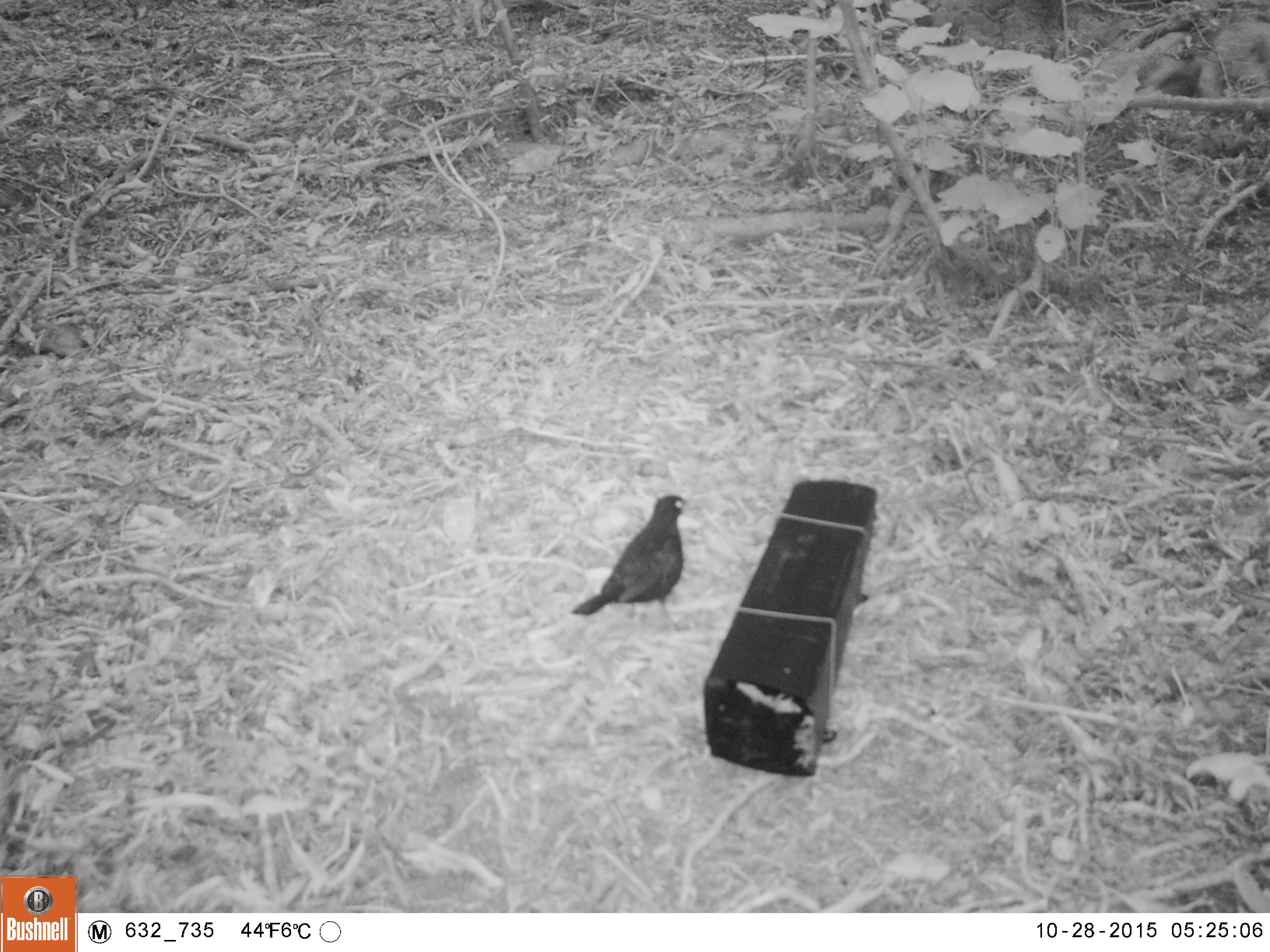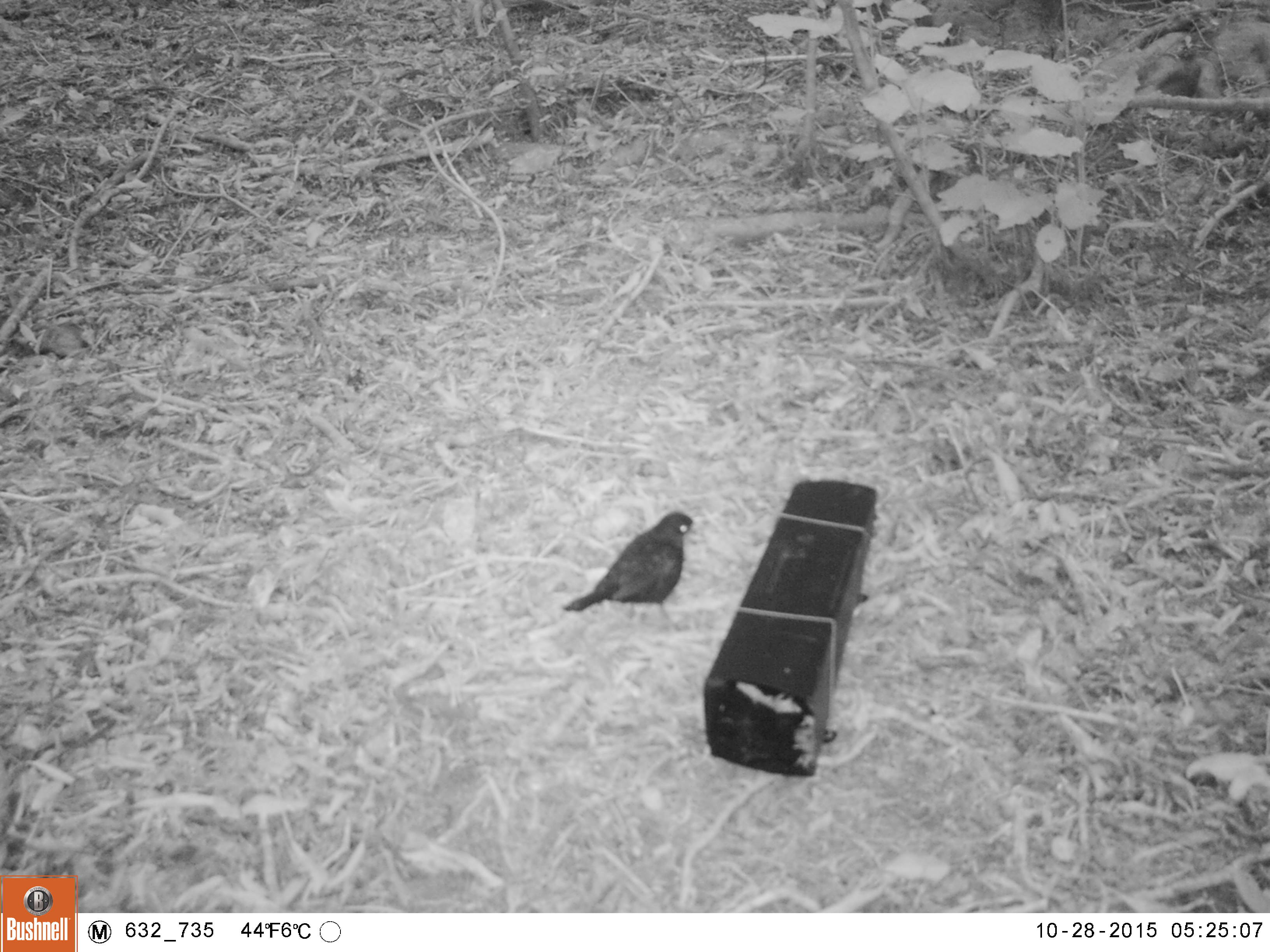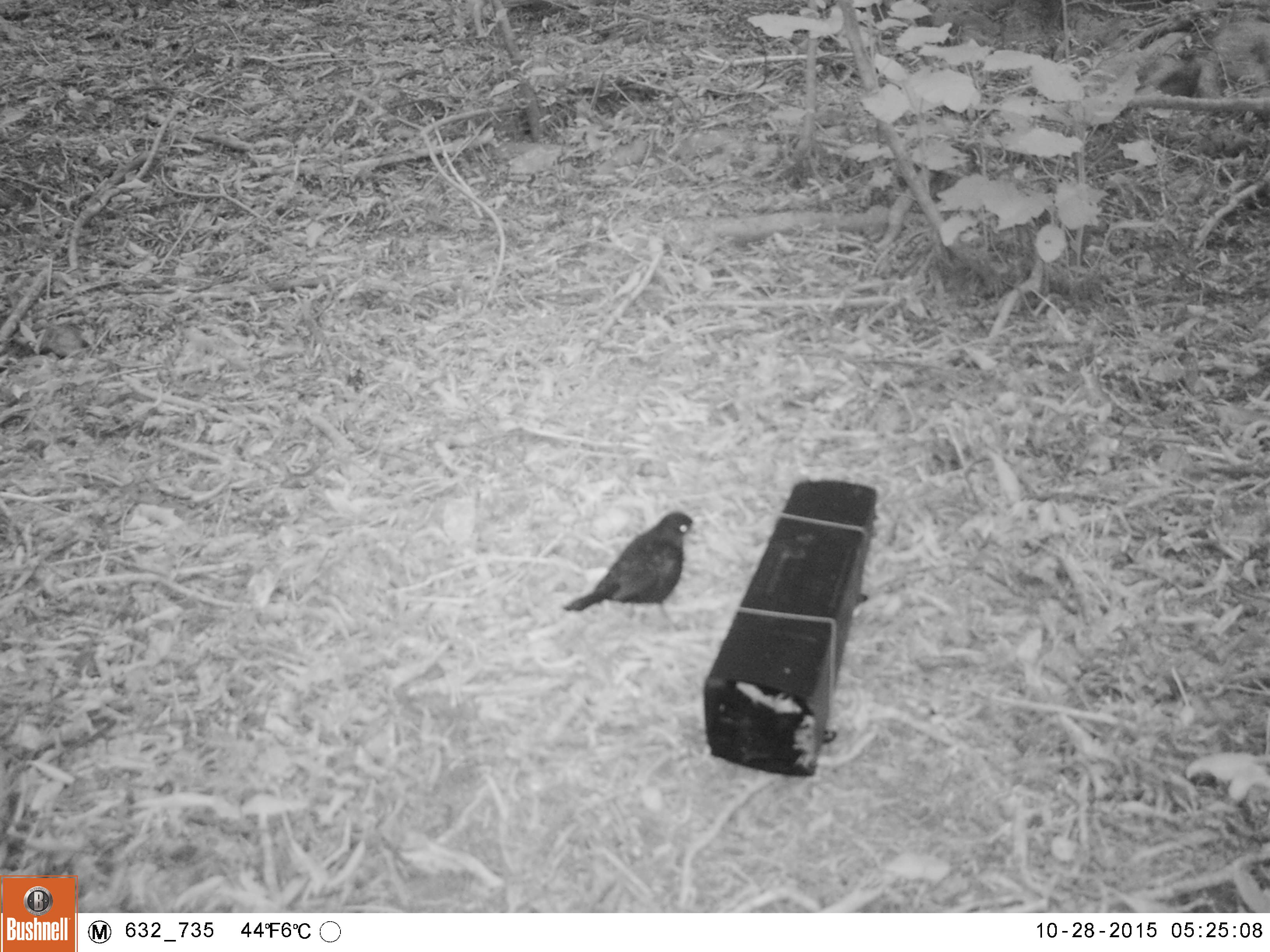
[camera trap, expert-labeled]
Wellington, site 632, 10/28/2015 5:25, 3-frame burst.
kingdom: Animalia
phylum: Chordata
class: Aves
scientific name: Aves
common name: bird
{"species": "bird (Aves)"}